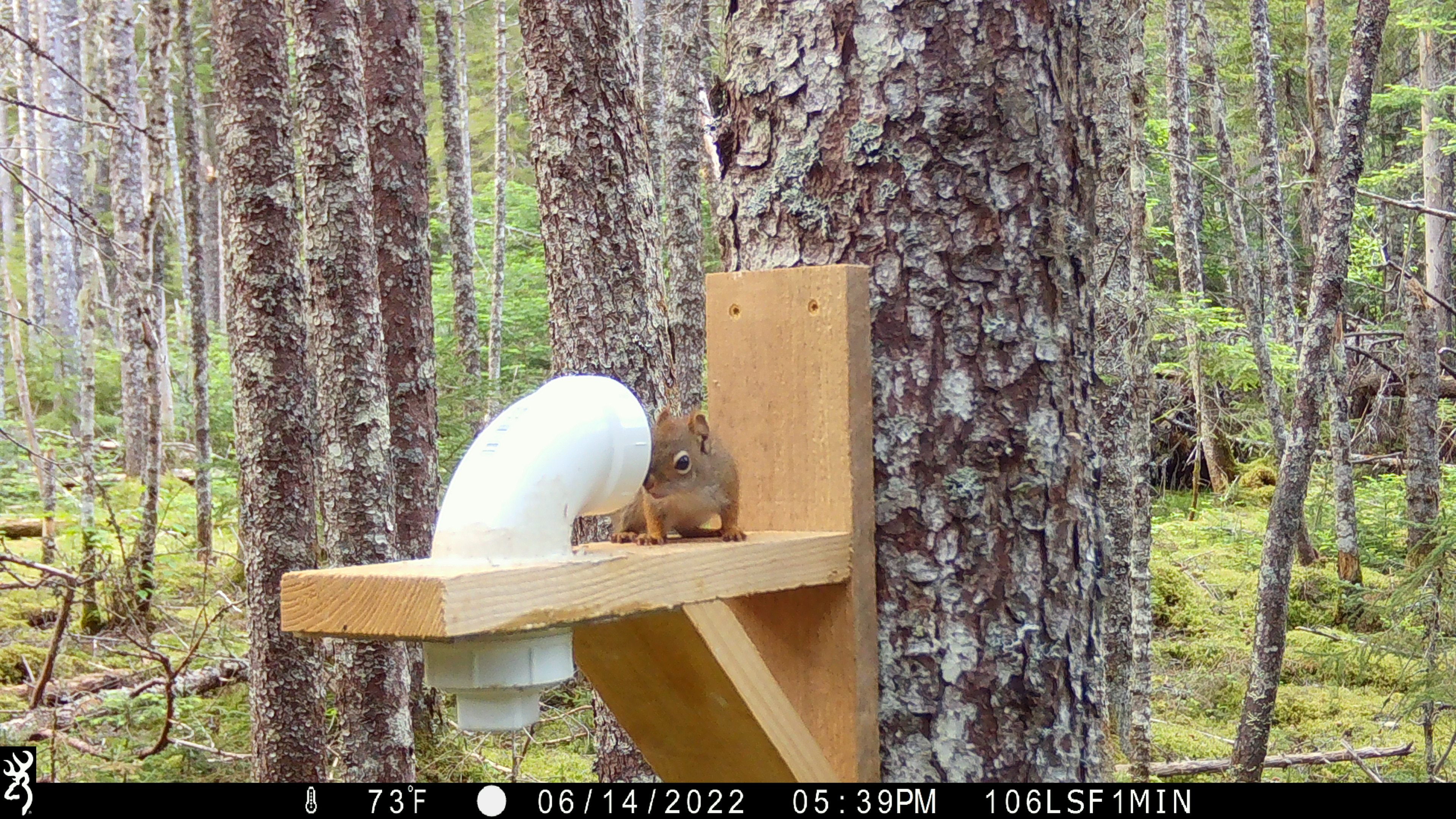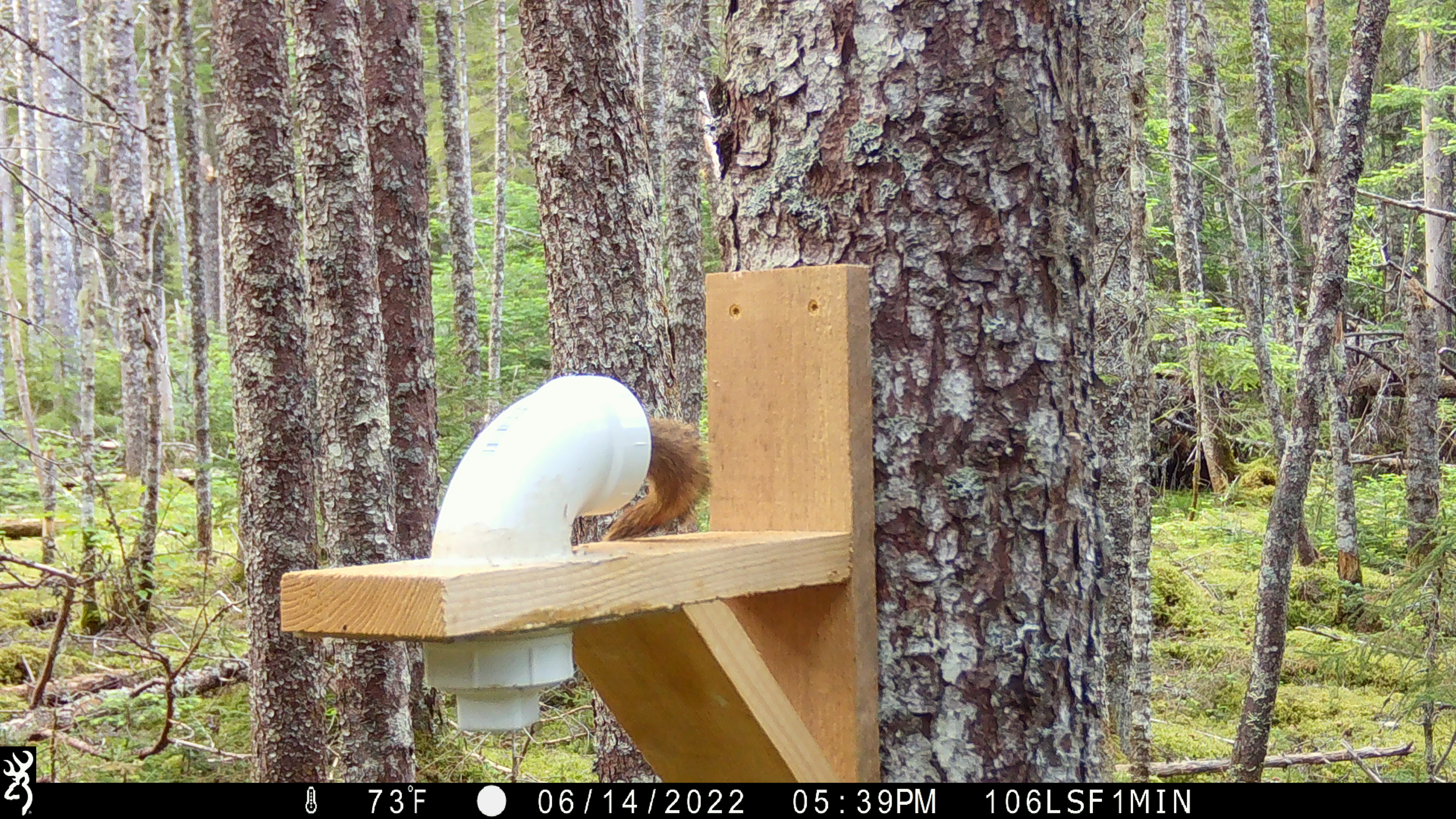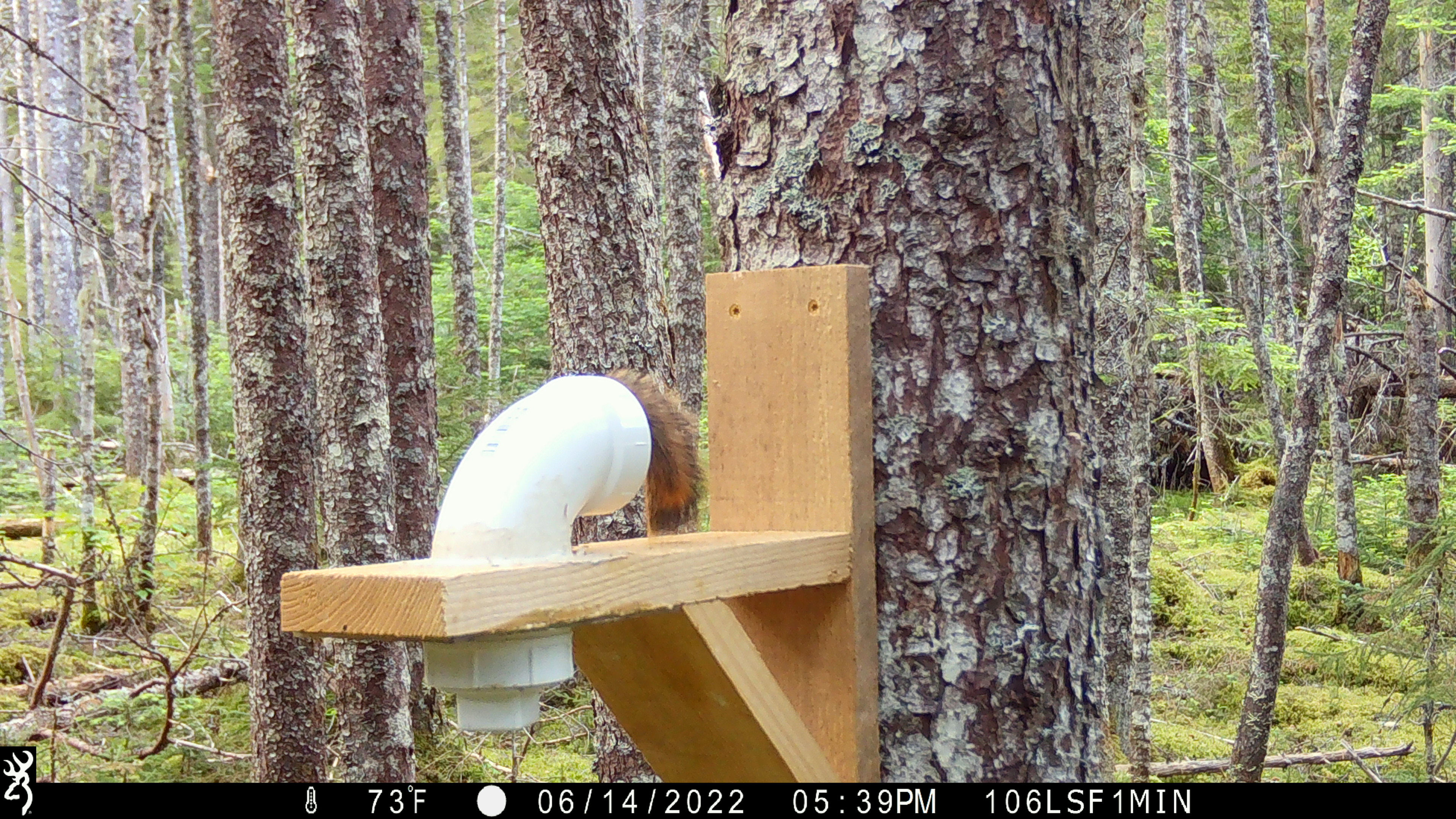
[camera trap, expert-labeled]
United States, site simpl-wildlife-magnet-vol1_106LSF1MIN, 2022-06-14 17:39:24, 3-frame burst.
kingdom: Animalia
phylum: Chordata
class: Mammalia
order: Rodentia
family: Sciuridae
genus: Tamiasciurus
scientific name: Tamiasciurus hudsonicus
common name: red squirrel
Red squirrel (Tamiasciurus hudsonicus).